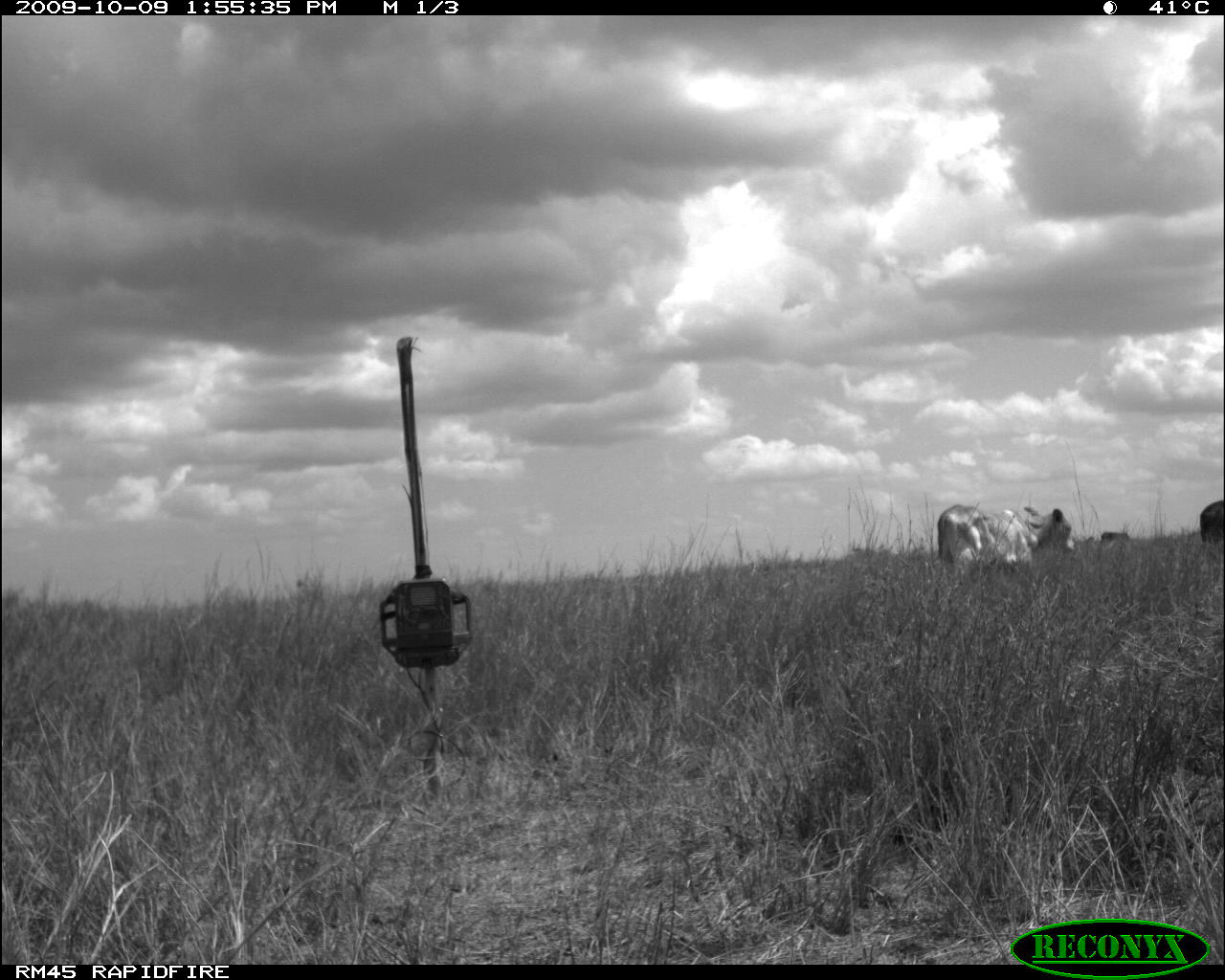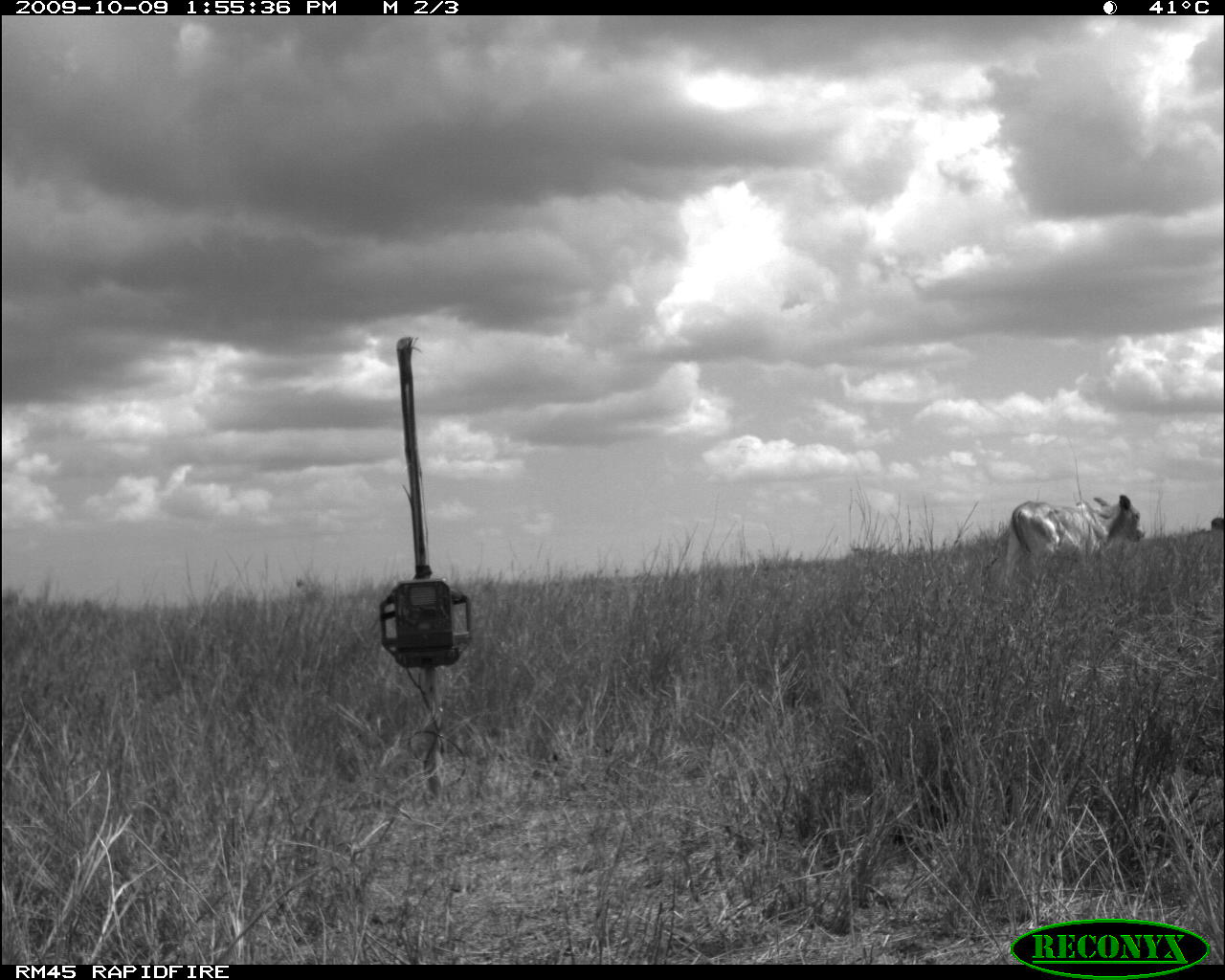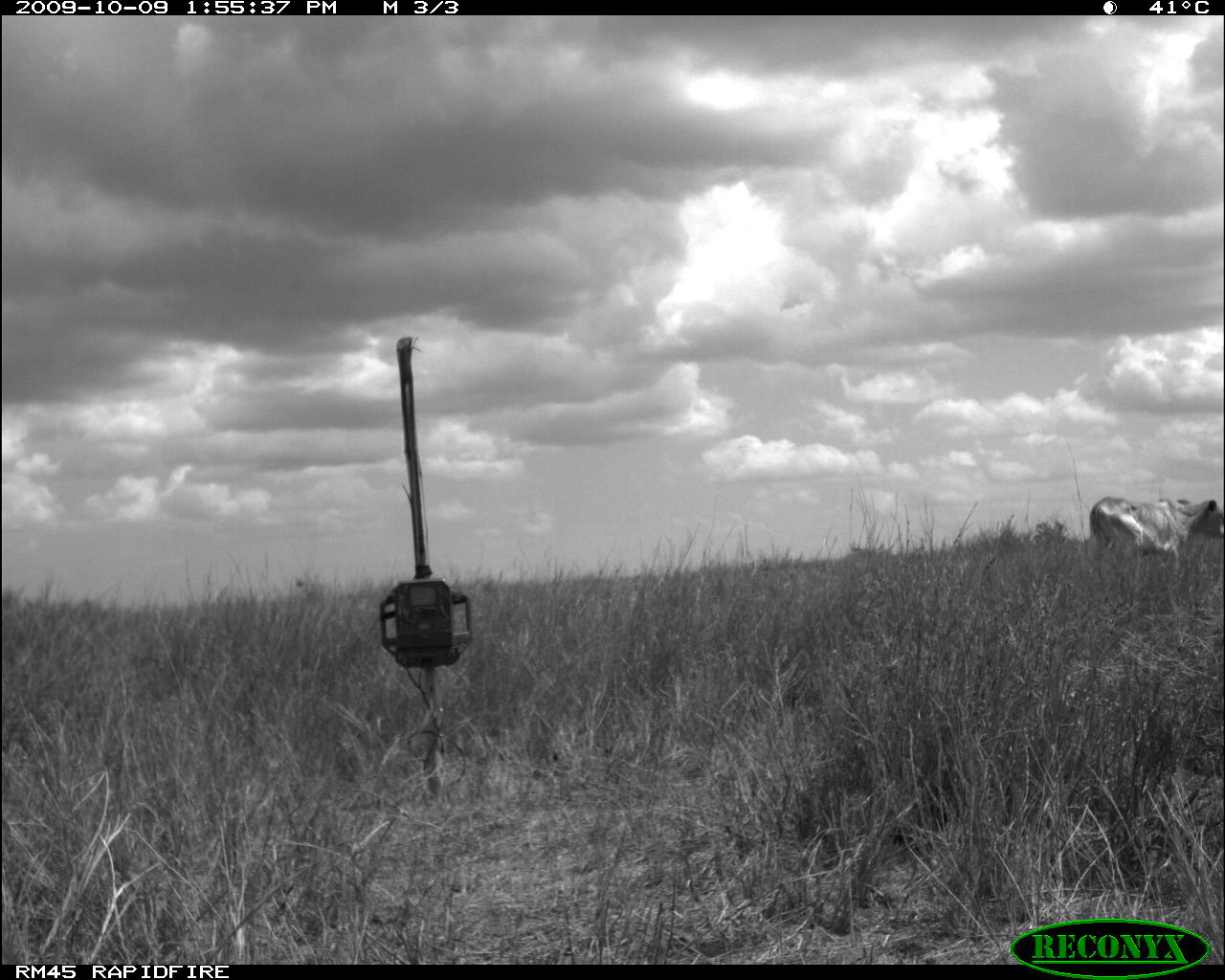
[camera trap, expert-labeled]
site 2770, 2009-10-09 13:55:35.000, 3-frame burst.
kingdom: Animalia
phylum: Chordata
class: Mammalia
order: Artiodactyla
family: Bovidae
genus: Bos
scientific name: Bos taurus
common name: domestic cattle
Bos taurus (domestic cattle), count 2.